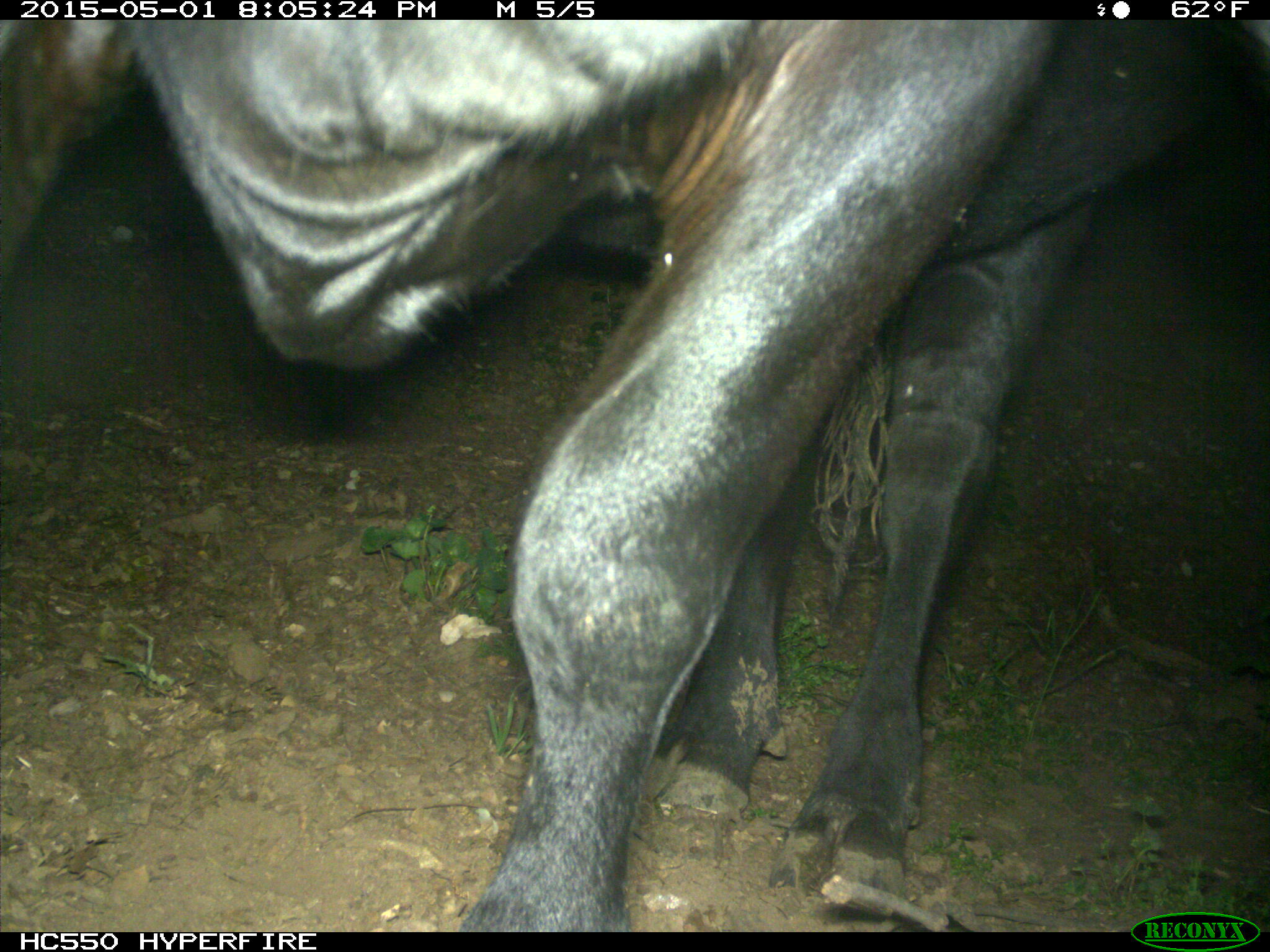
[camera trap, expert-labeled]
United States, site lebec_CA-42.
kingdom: Animalia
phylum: Chordata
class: Mammalia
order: Artiodactyla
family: Bovidae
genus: Bos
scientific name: Bos taurus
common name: domestic cow